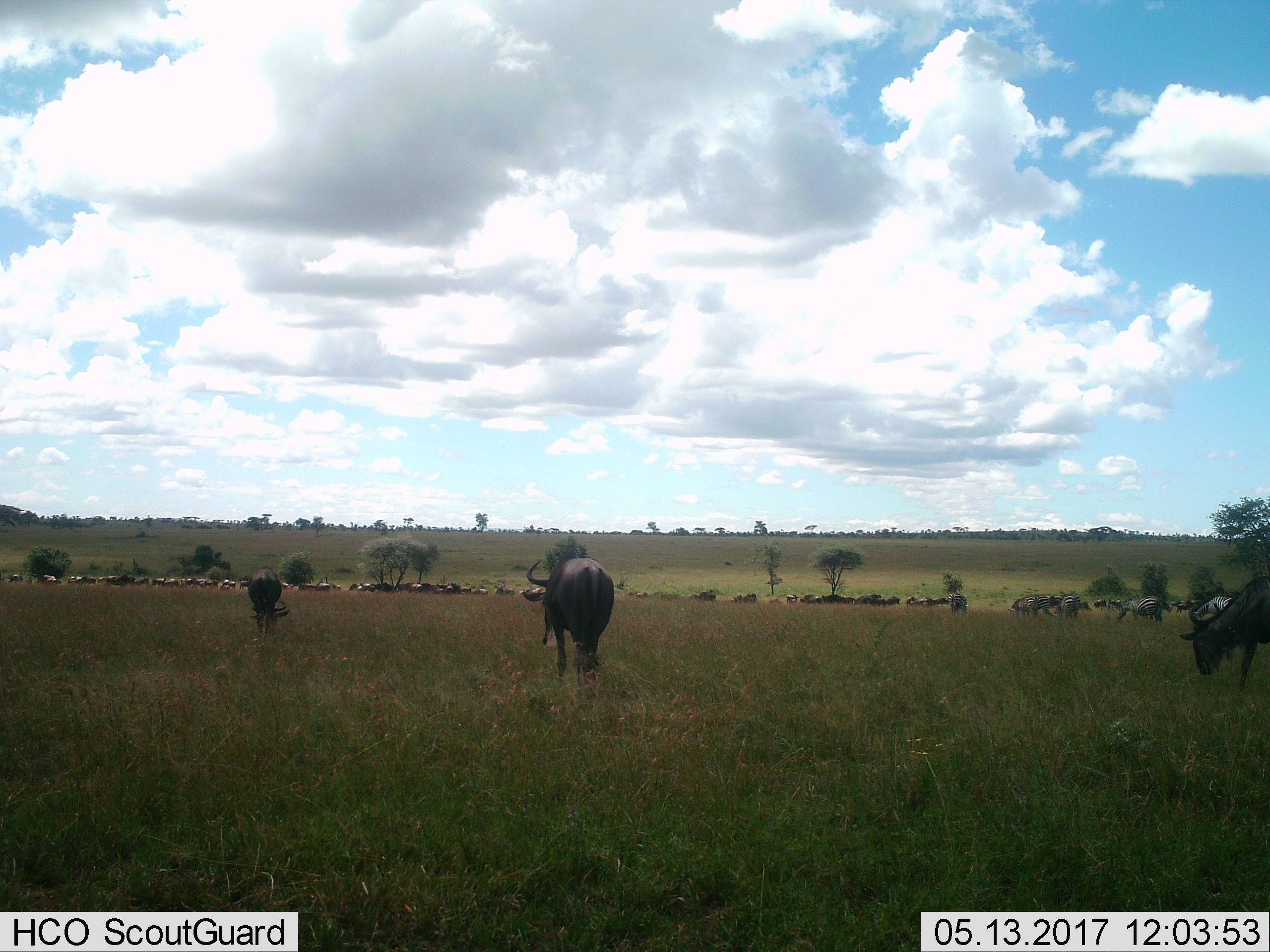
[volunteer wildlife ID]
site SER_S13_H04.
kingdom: Animalia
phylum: Chordata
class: Mammalia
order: Artiodactyla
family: Bovidae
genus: Connochaetes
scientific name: Connochaetes taurinus taurinus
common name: blue wildebeest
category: wildebeestblue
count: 11-50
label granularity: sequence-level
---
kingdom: Animalia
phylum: Chordata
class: Mammalia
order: Perissodactyla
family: Equidae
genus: Equus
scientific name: Equus quagga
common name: plains zebra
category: zebraplains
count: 11-50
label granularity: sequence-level